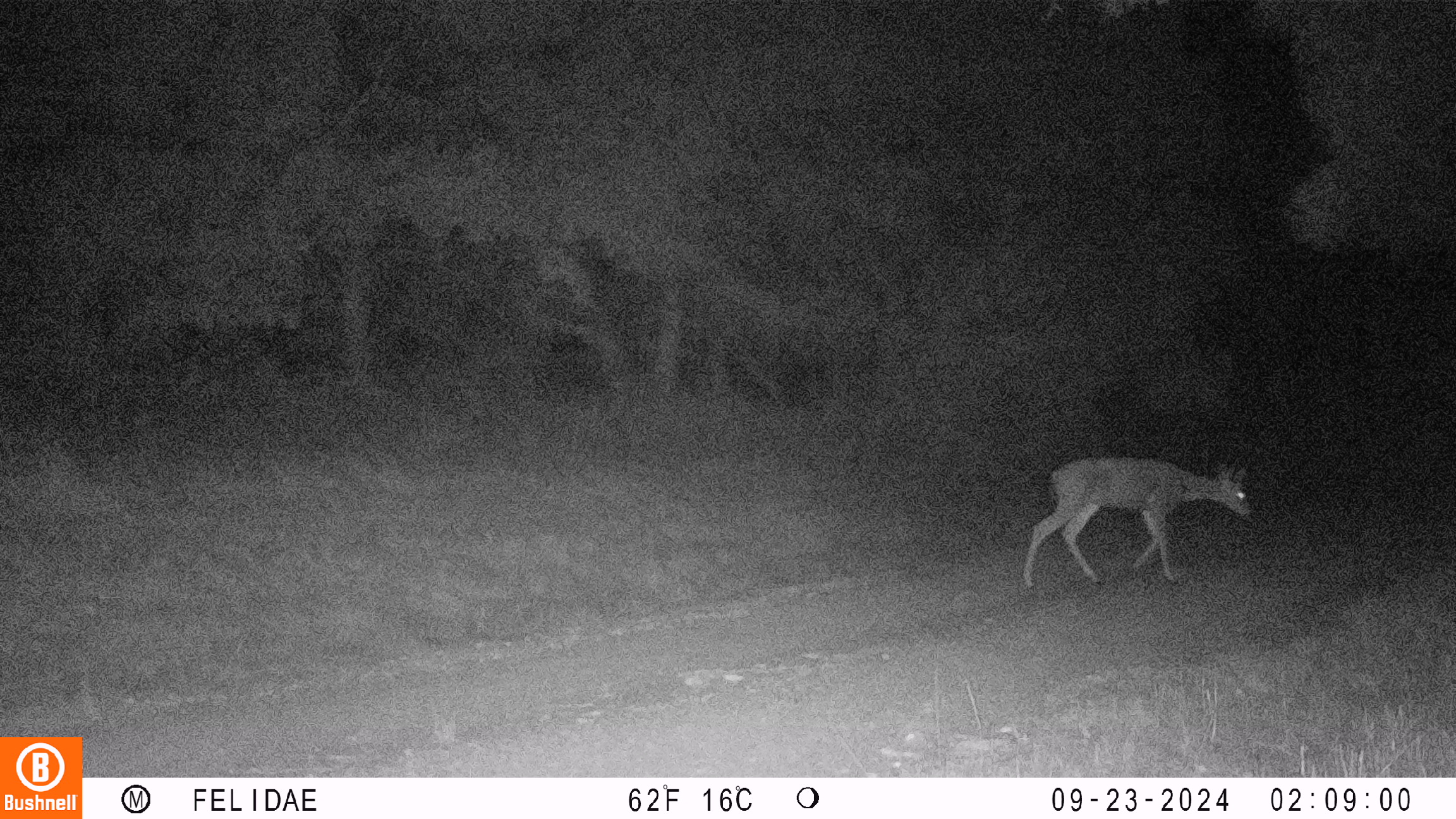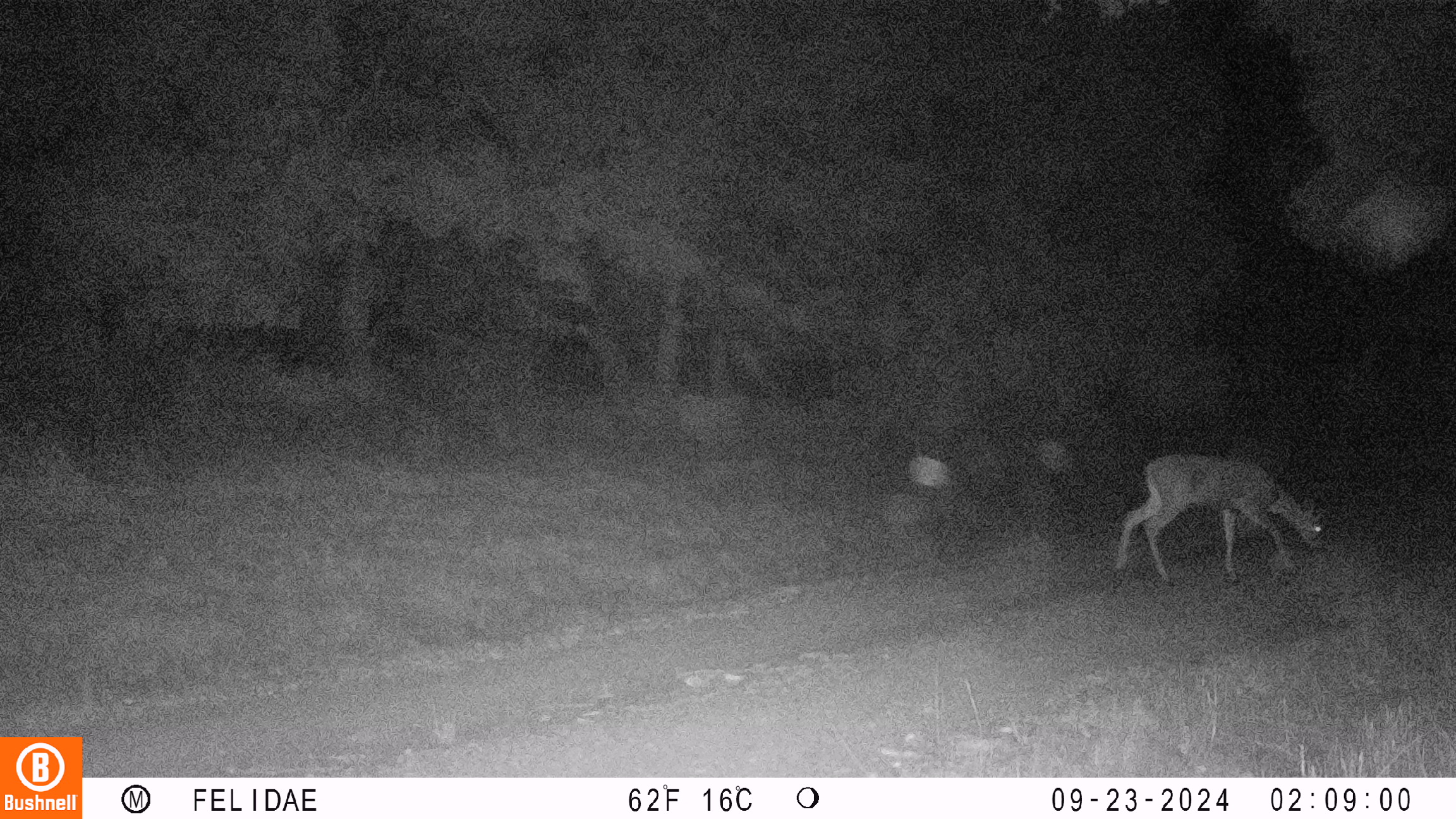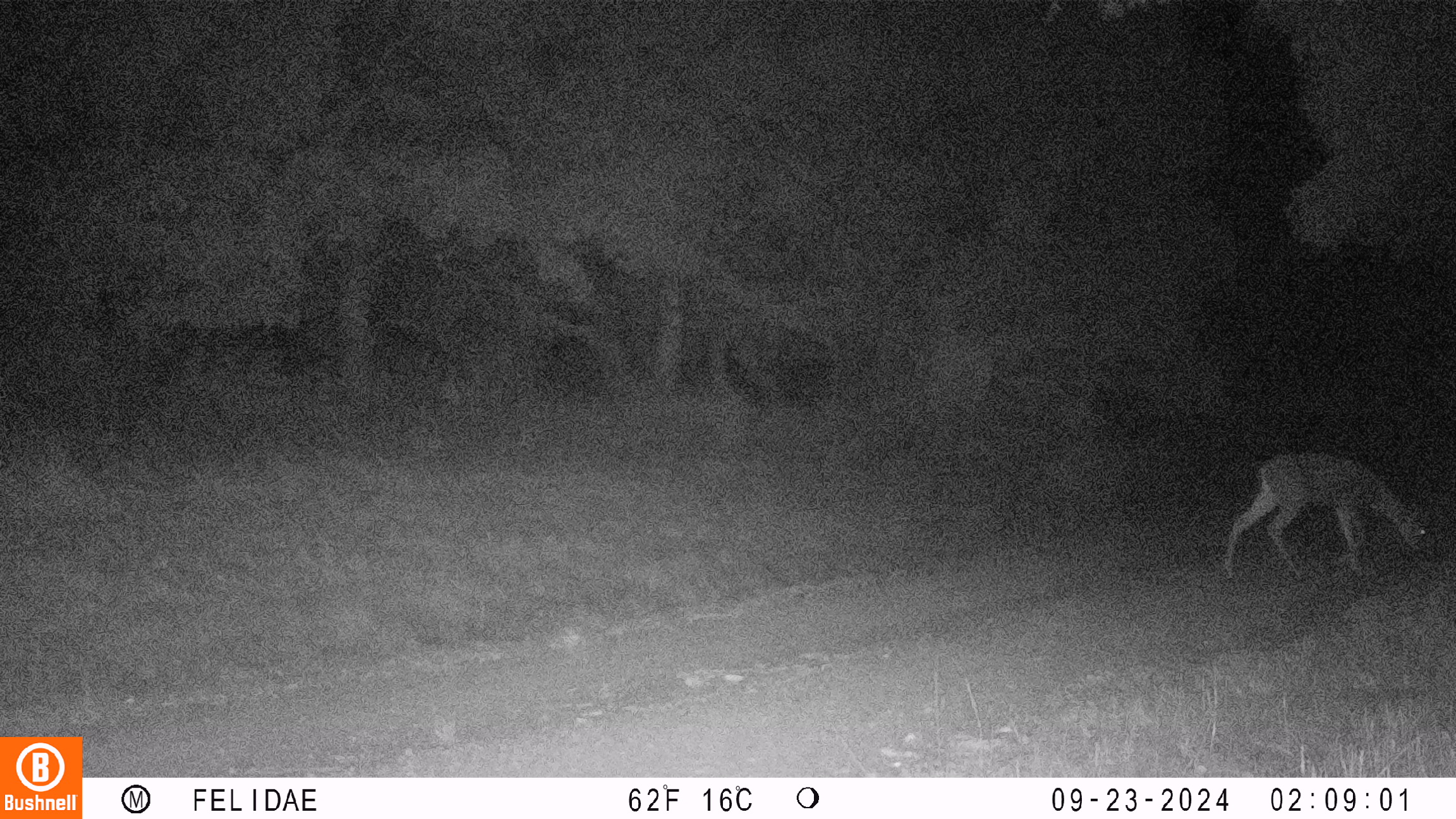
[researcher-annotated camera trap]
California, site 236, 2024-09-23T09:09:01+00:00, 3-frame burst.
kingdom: Animalia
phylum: Chordata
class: Mammalia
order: Artiodactyla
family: Cervidae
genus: Odocoileus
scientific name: Odocoileus hemionus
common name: mule deer